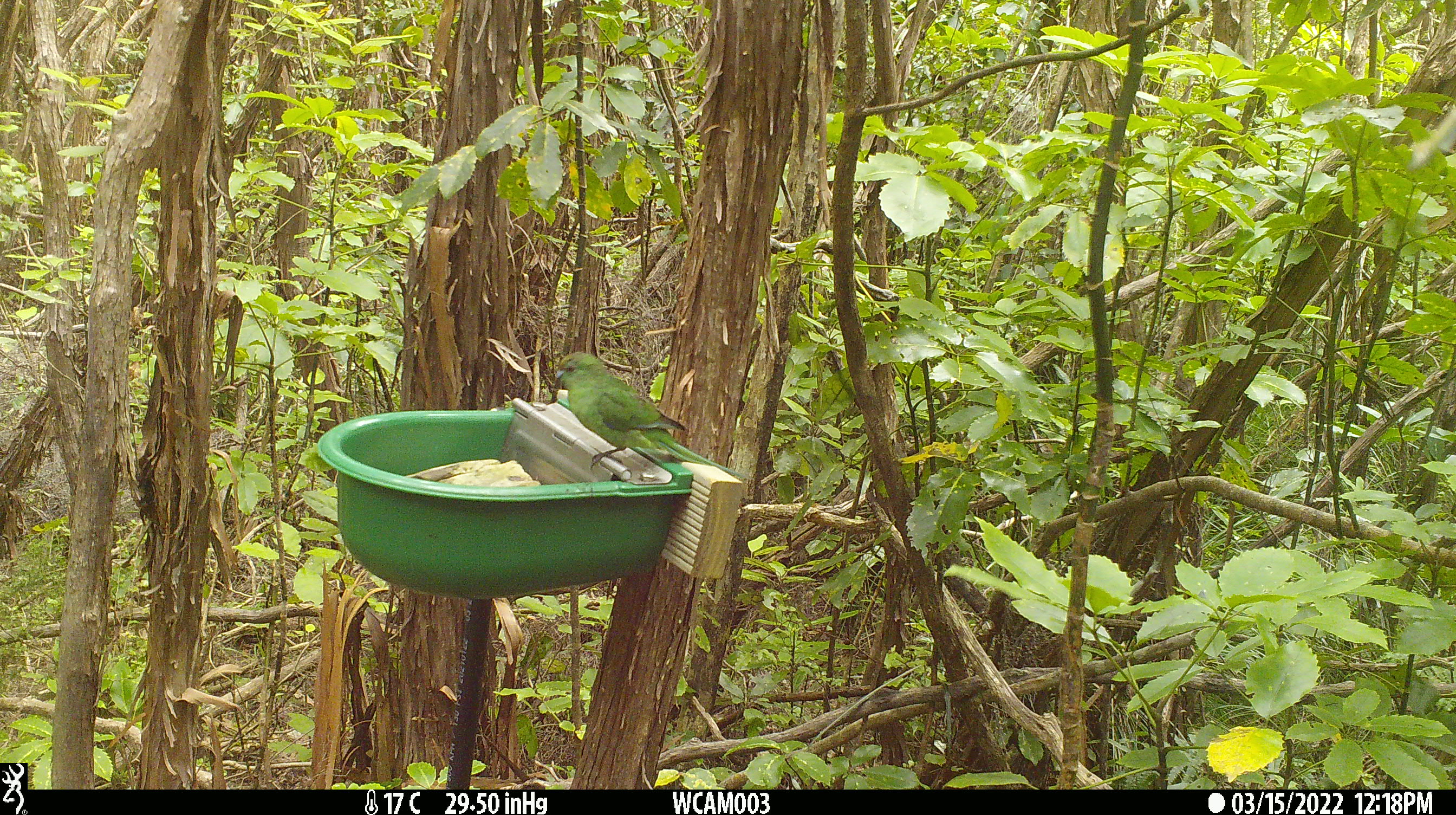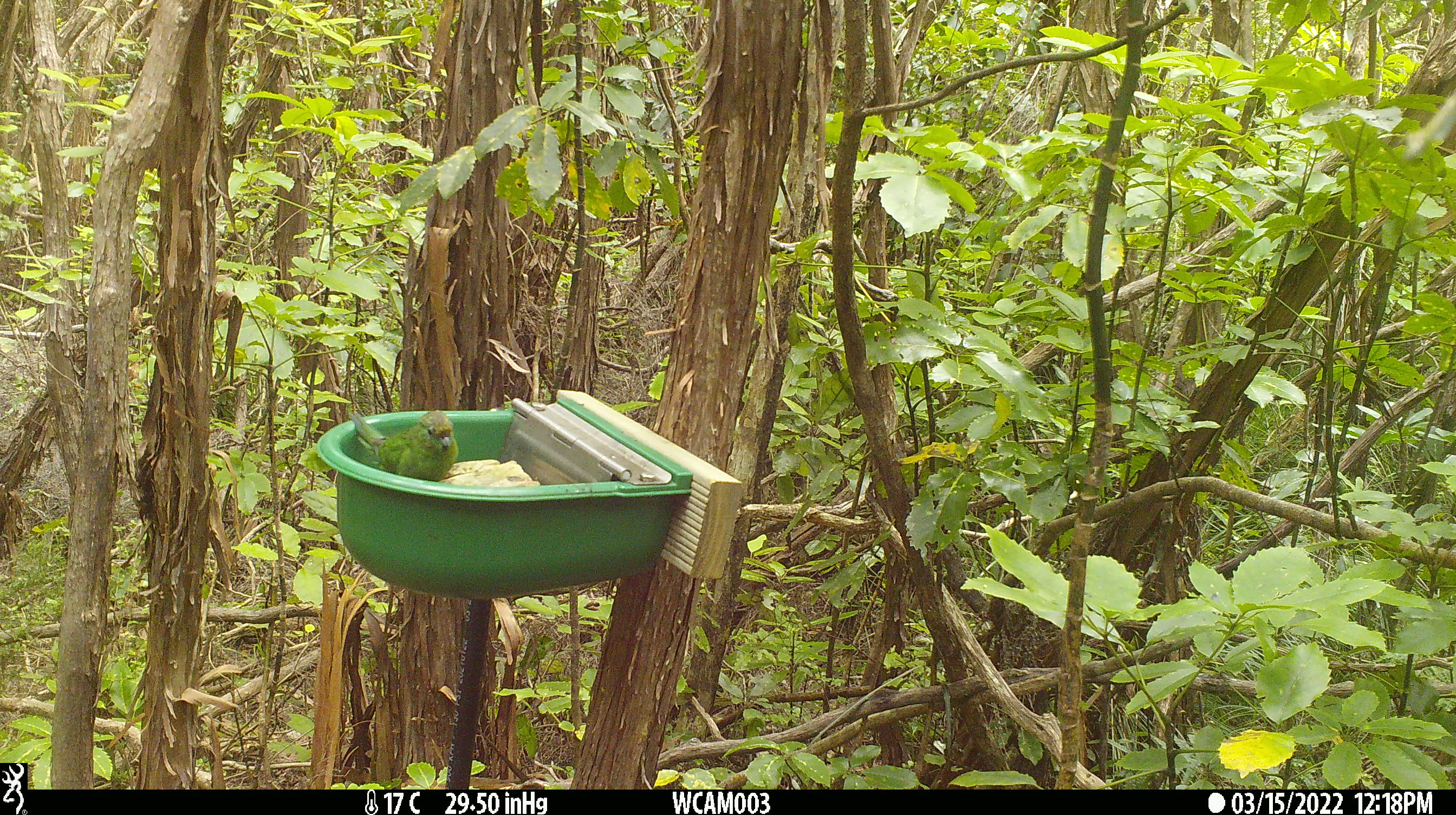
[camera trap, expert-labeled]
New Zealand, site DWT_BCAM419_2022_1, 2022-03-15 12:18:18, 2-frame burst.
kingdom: Animalia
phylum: Chordata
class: Aves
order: Psittaciformes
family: Psittaculidae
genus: Cyanoramphus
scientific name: Cyanoramphus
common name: parakeet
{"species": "parakeet (Cyanoramphus)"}